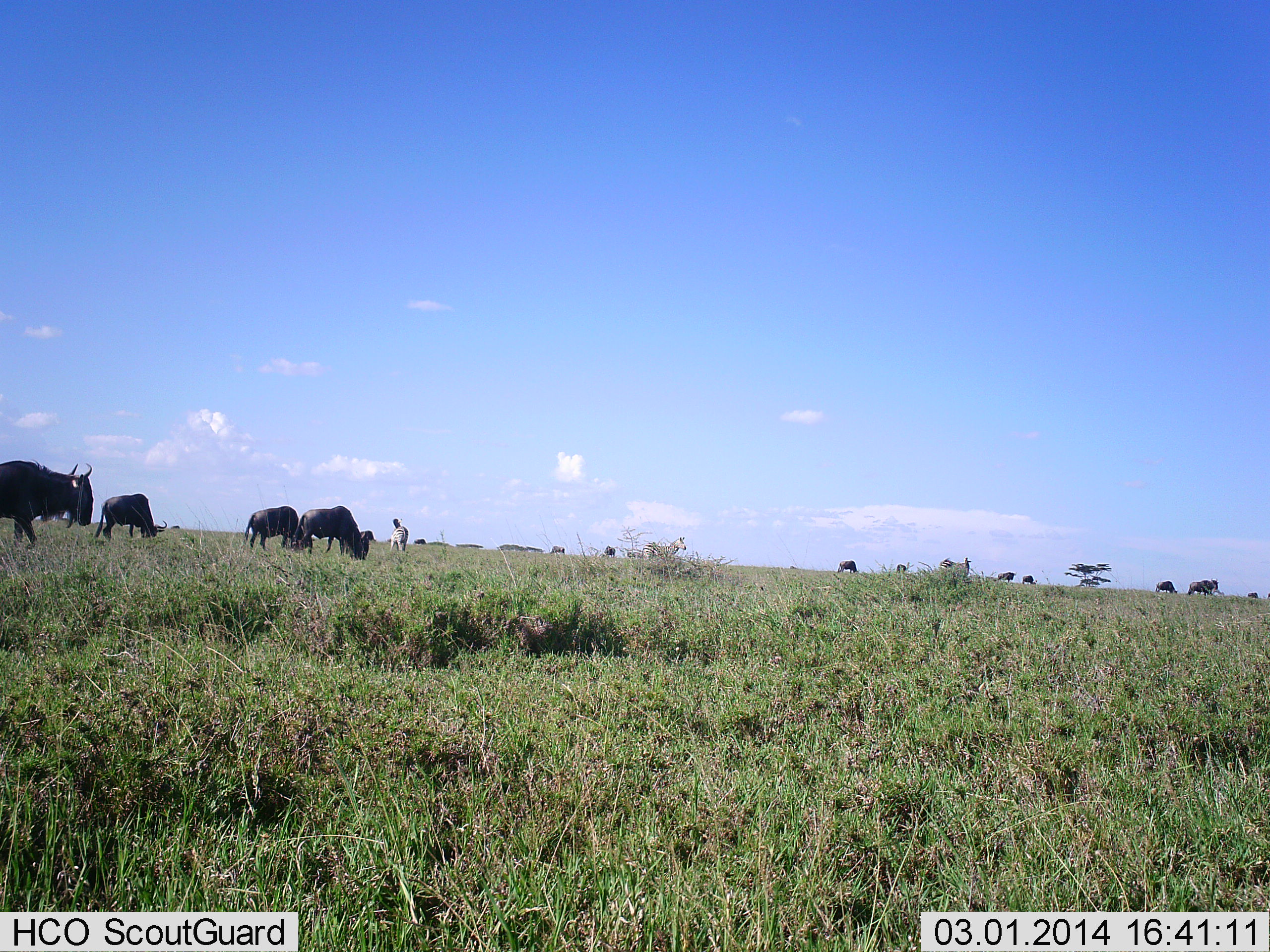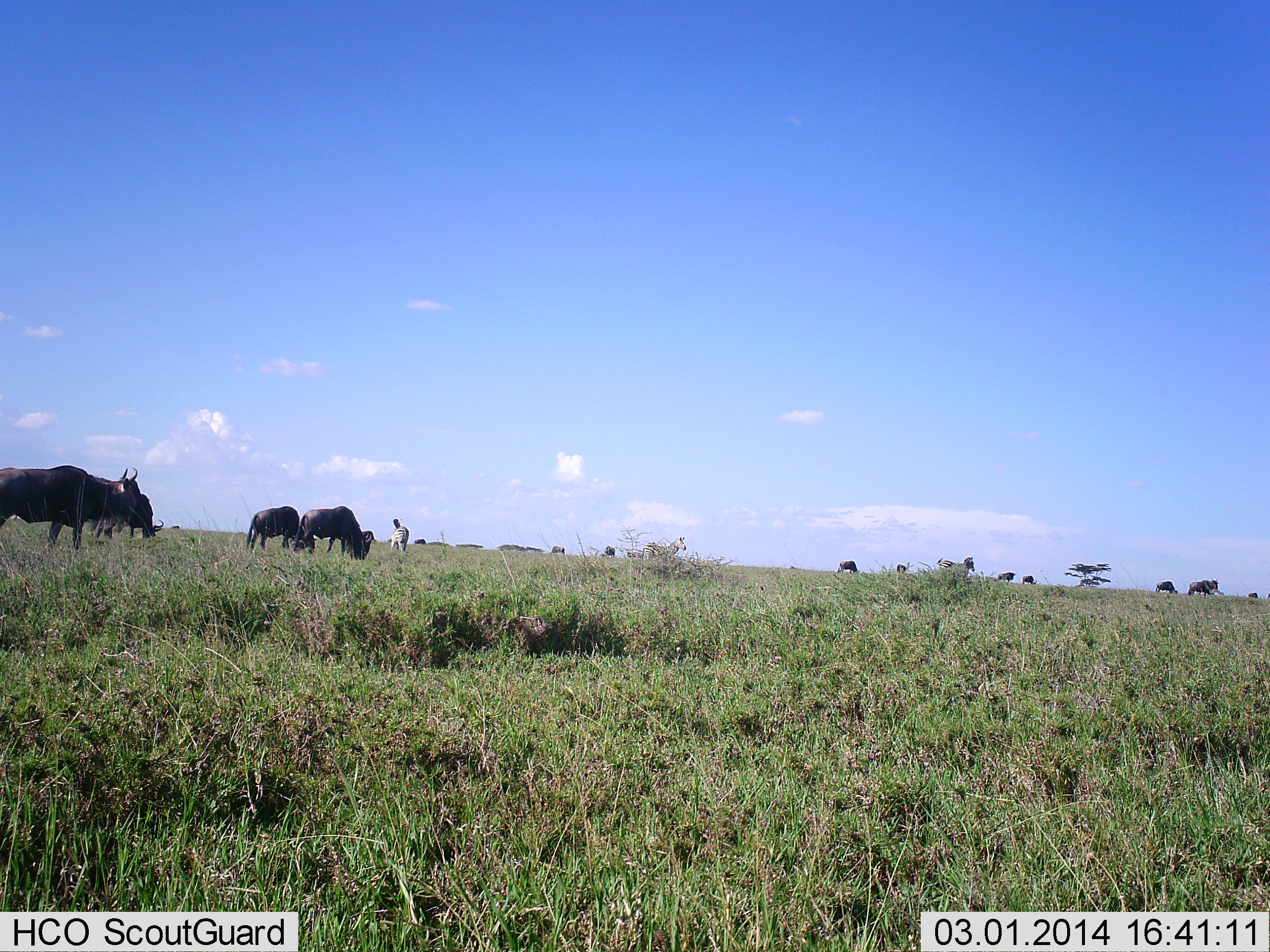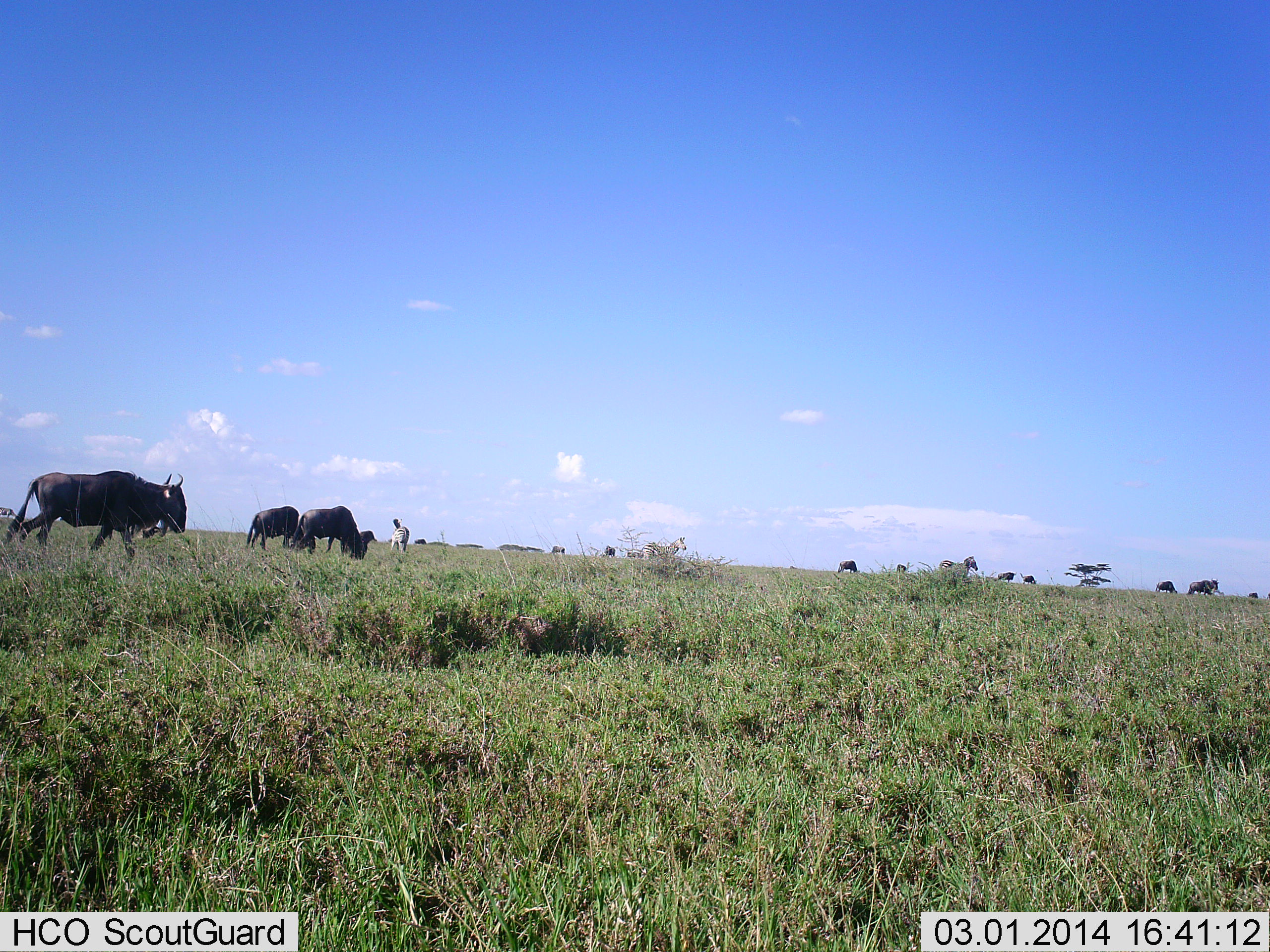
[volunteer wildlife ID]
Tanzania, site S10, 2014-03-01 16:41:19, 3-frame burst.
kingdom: Animalia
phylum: Chordata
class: Mammalia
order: Artiodactyla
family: Bovidae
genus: Connochaetes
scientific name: Connochaetes taurinus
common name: blue wildebeest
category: wildebeest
Wildebeest (blue wildebeest) (Connochaetes taurinus), count 10. Behavior (volunteer vote fractions): standing 42%, resting 0%, moving 74%, interacting 0%. Young present (vote fraction): 0%. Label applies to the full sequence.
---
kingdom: Animalia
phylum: Chordata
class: Mammalia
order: Perissodactyla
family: Equidae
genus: Equus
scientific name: Equus quagga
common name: plains zebra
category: zebra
Zebra (plains zebra) (Equus quagga), count 2. Behavior (volunteer vote fractions): standing 90%, resting 0%, moving 0%, interacting 0%. Young present (vote fraction): 0%. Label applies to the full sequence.